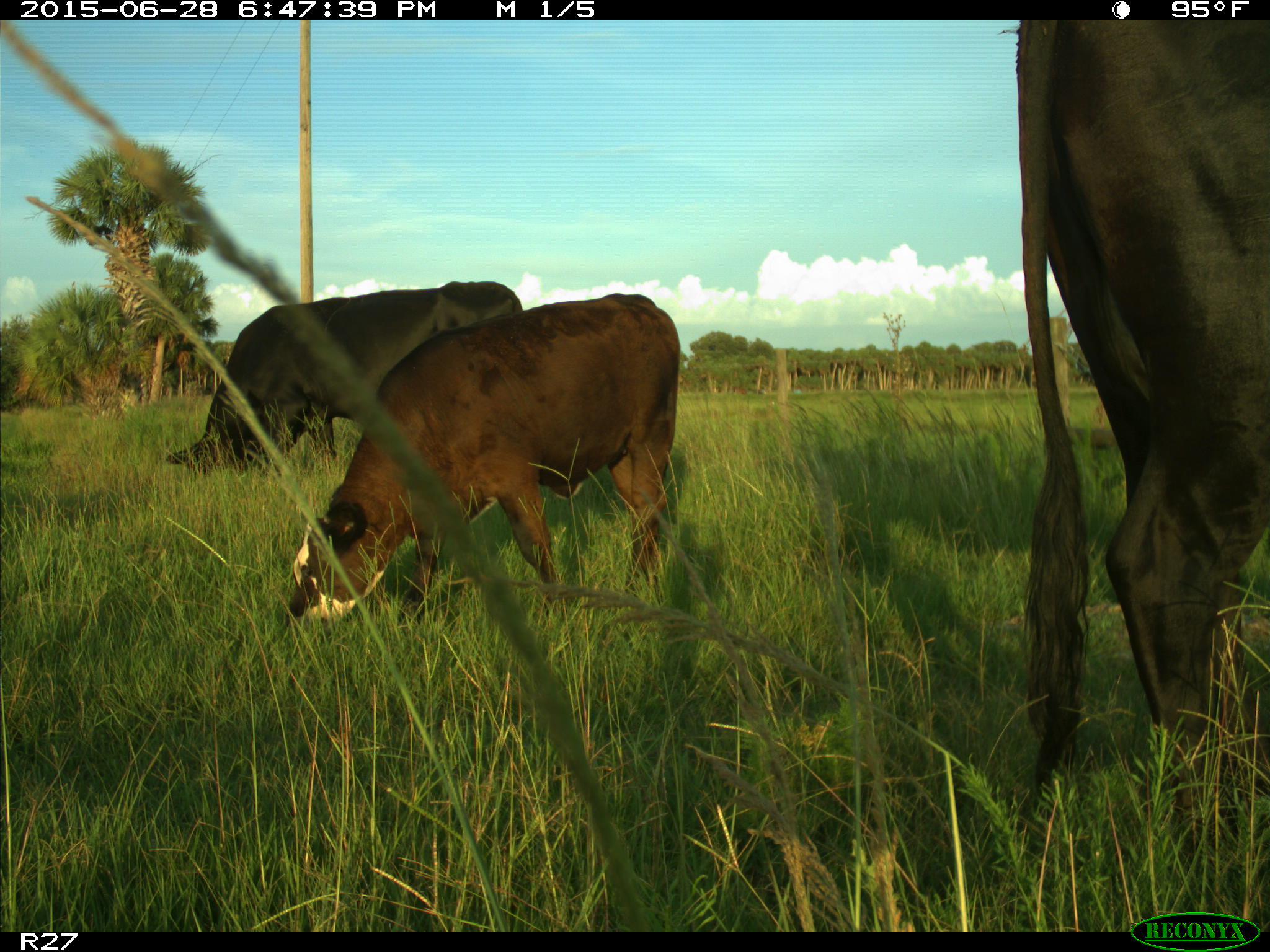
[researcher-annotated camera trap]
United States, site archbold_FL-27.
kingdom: Animalia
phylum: Chordata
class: Mammalia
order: Artiodactyla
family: Bovidae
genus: Bos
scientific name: Bos taurus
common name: domestic cow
Bos taurus (domestic cow).